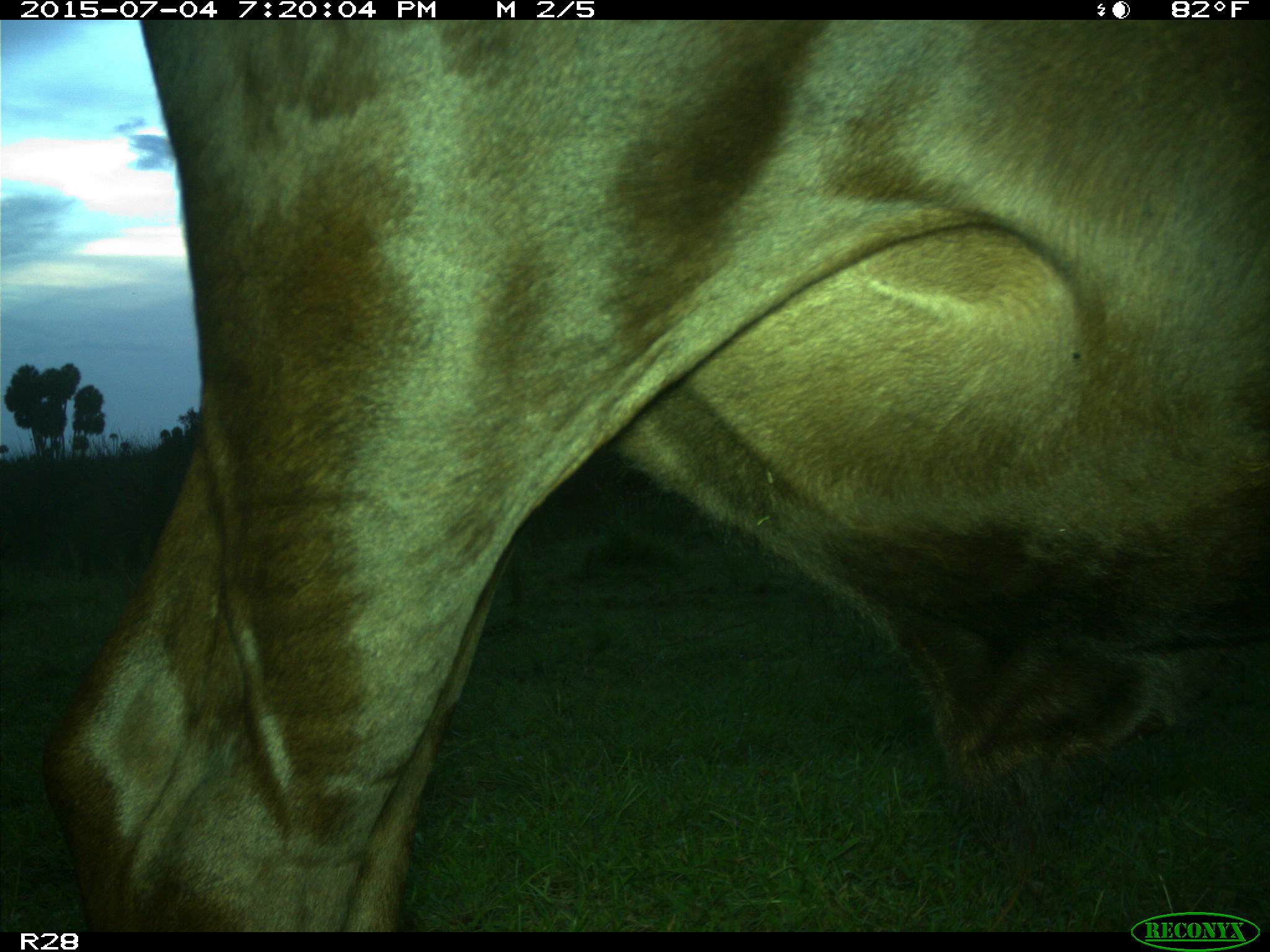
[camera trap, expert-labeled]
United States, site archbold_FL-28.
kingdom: Animalia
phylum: Chordata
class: Mammalia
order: Artiodactyla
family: Bovidae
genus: Bos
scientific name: Bos taurus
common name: domestic cow